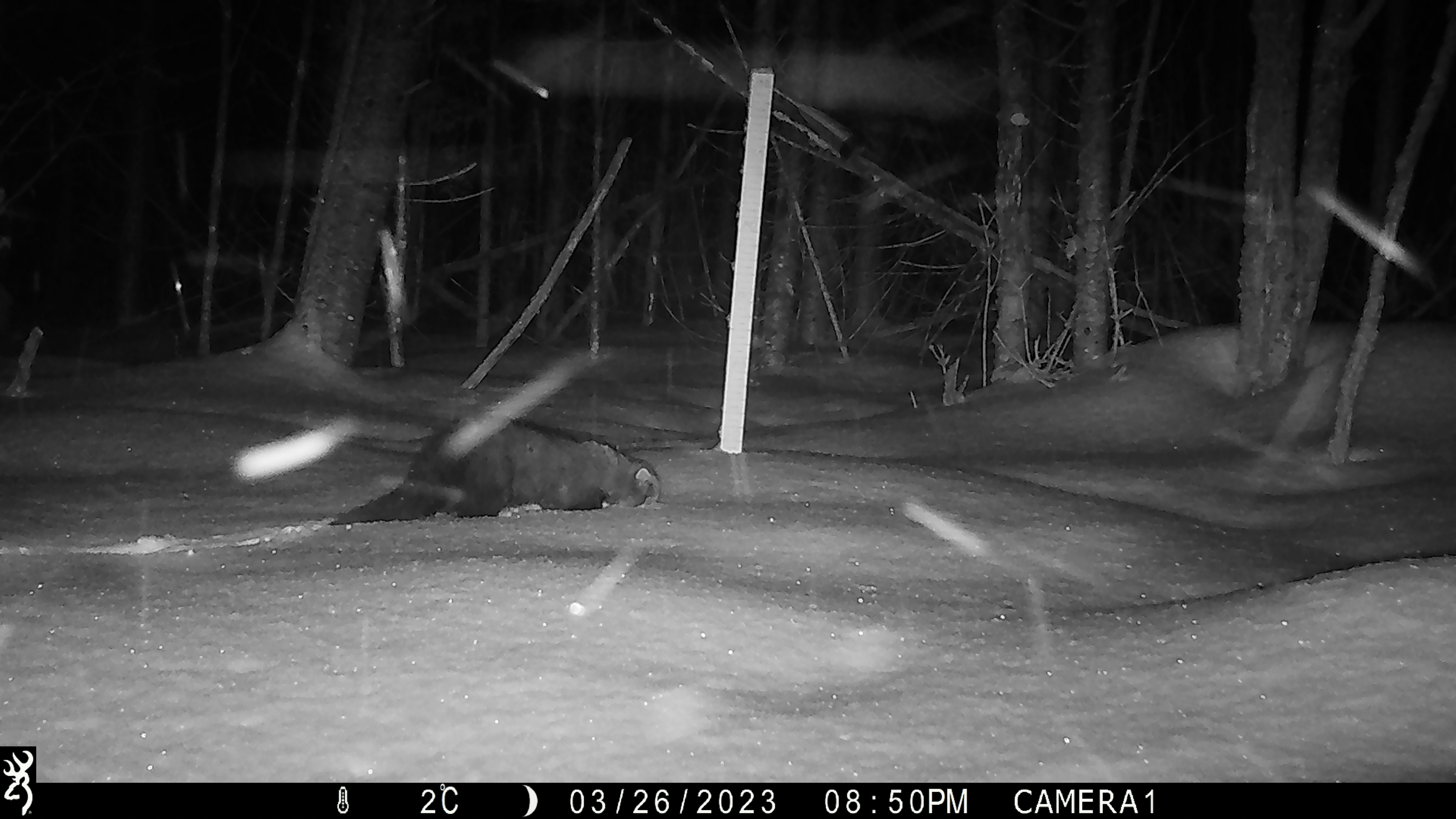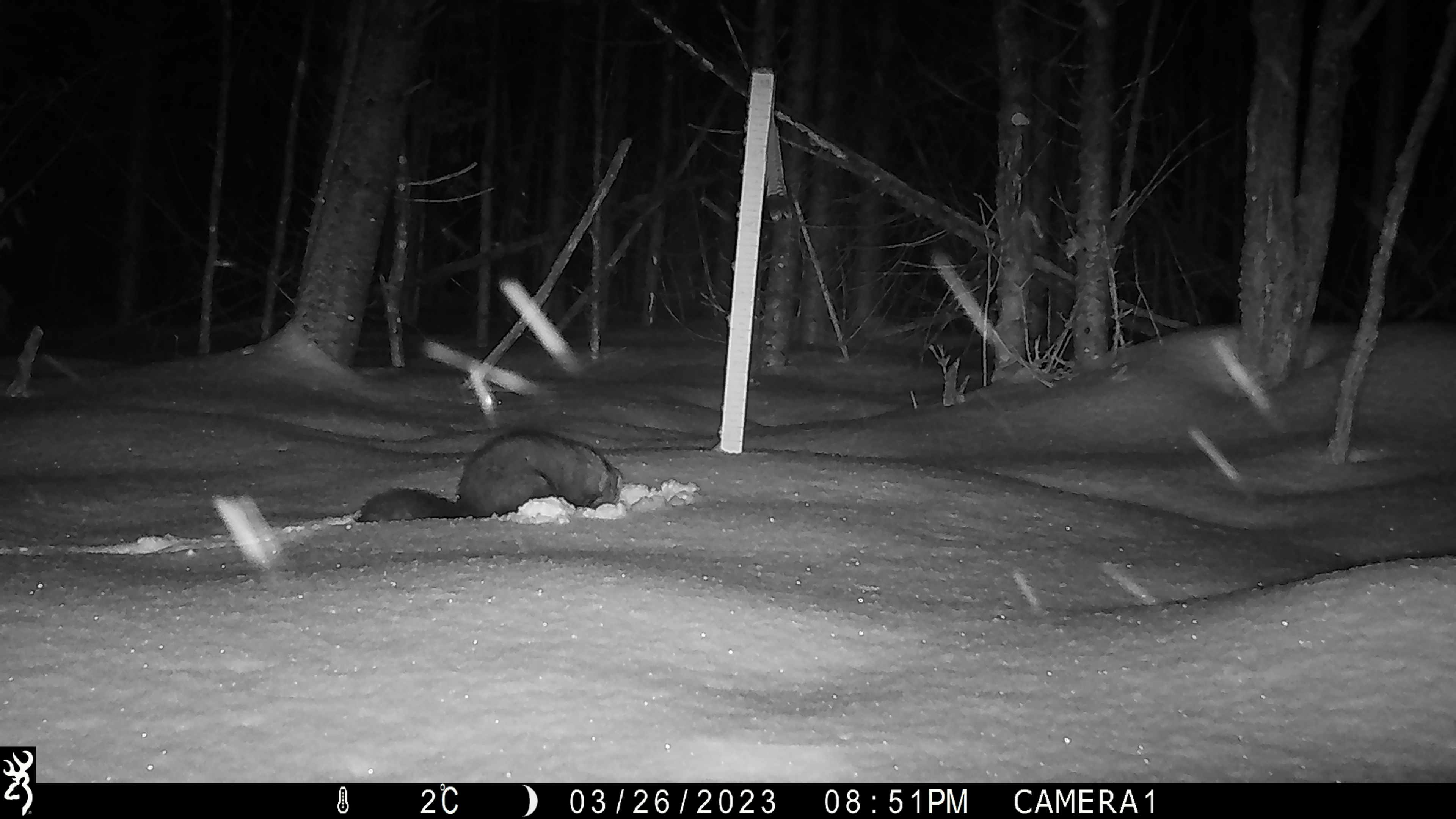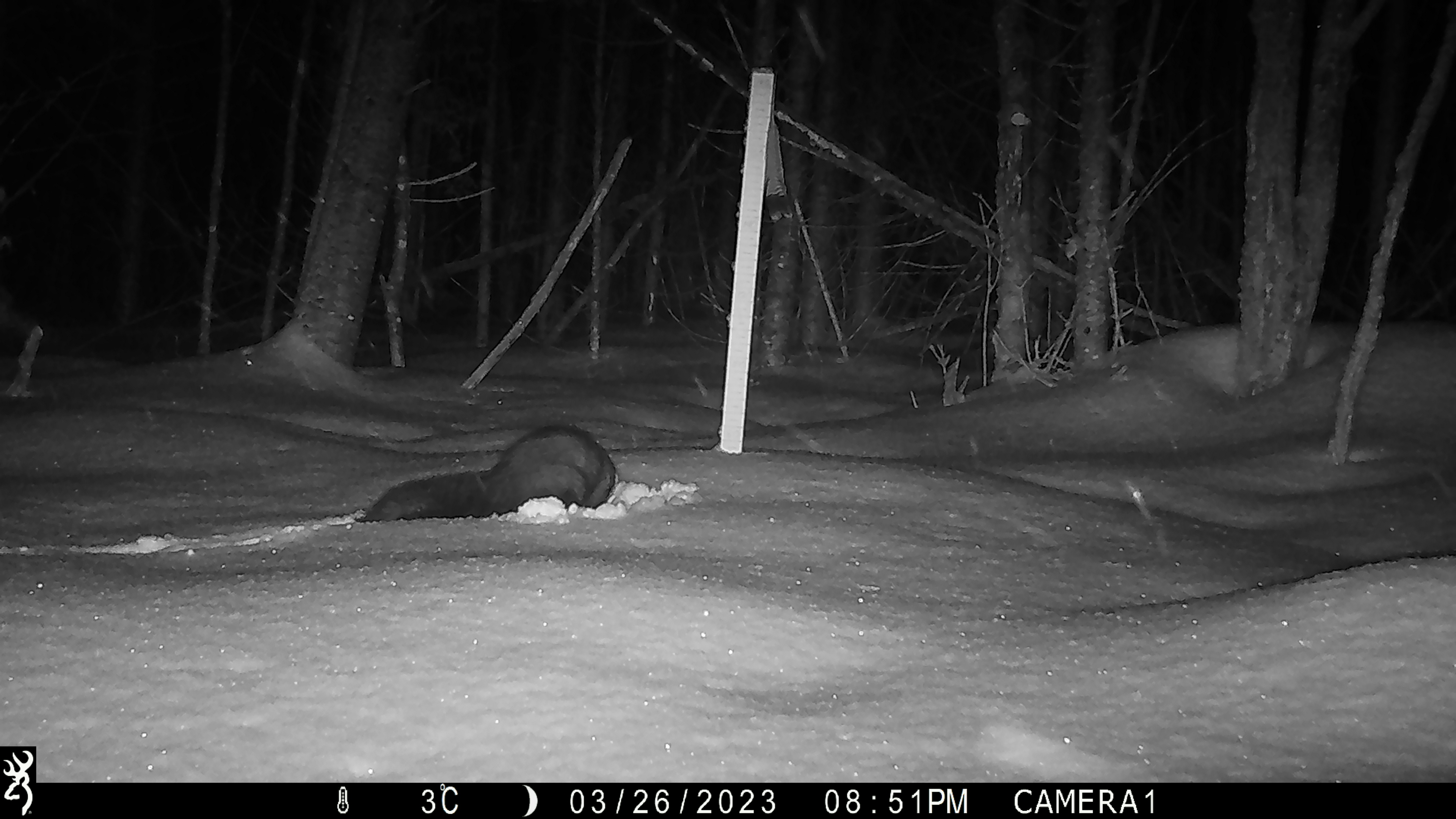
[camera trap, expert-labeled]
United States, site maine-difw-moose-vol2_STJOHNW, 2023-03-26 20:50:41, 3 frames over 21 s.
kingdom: Animalia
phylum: Chordata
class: Mammalia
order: Carnivora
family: Mustelidae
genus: Pekania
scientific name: Pekania pennanti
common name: fisher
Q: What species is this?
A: Fisher (Pekania pennanti).